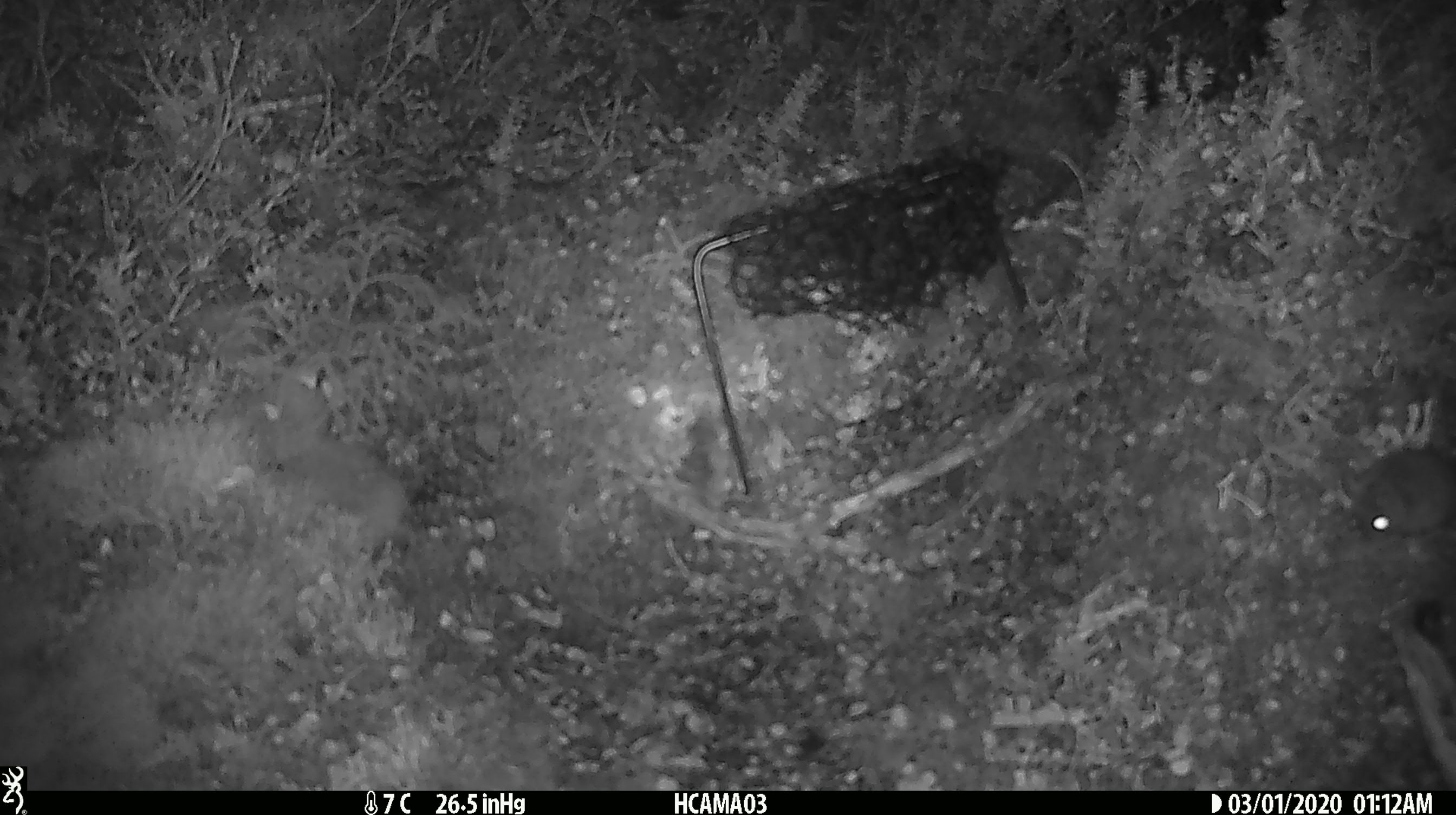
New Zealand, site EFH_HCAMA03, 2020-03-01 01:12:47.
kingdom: Animalia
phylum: Chordata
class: Mammalia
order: Rodentia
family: Muridae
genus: Mus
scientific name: Mus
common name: mouse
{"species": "mouse (Mus)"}